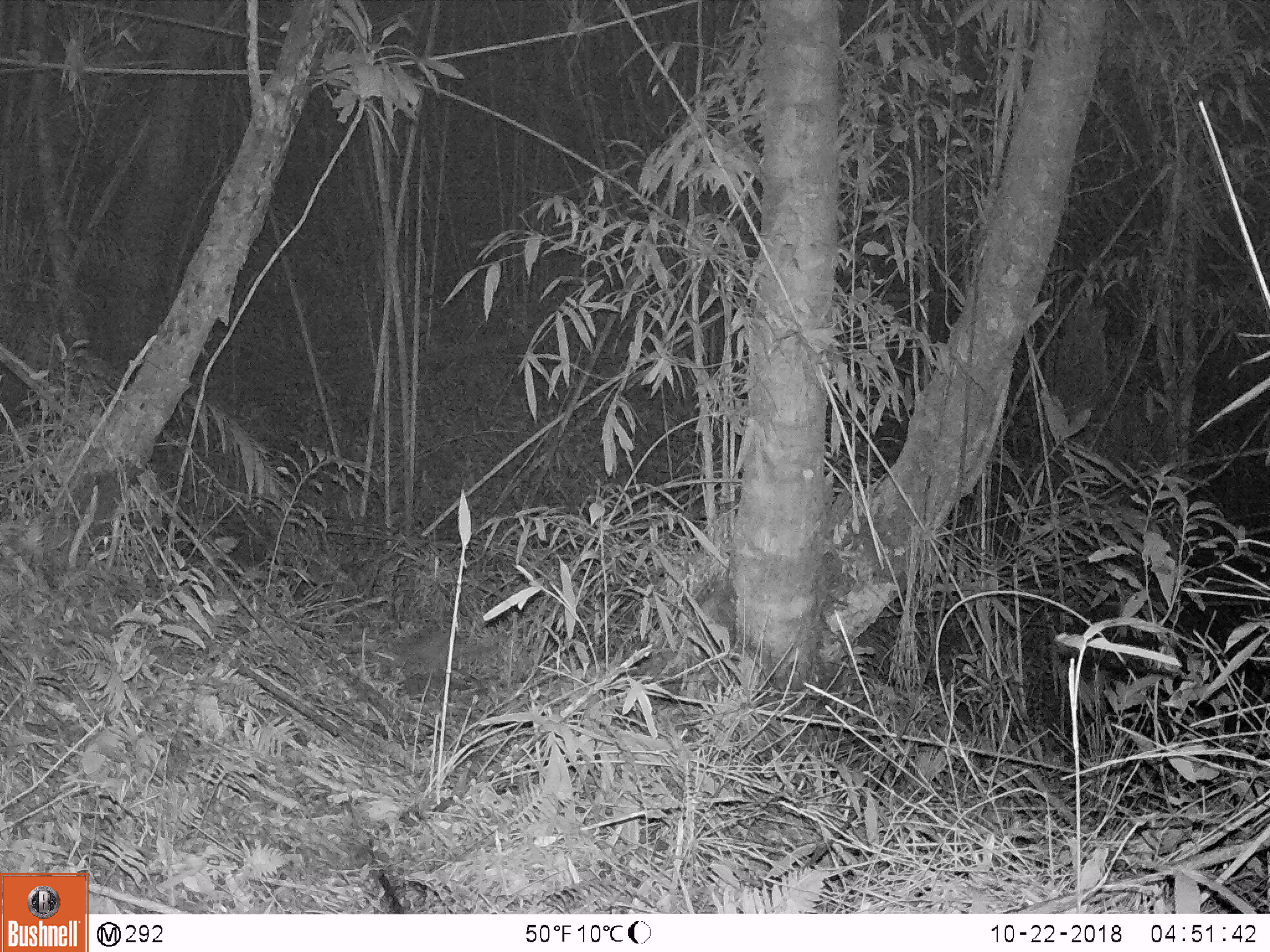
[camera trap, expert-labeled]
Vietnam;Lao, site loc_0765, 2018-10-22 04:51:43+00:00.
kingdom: Animalia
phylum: Chordata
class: Mammalia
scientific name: Mammalia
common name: mammal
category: unidentified small mammal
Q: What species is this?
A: Unidentified small mammal (mammal) (Mammalia).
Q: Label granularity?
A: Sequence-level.